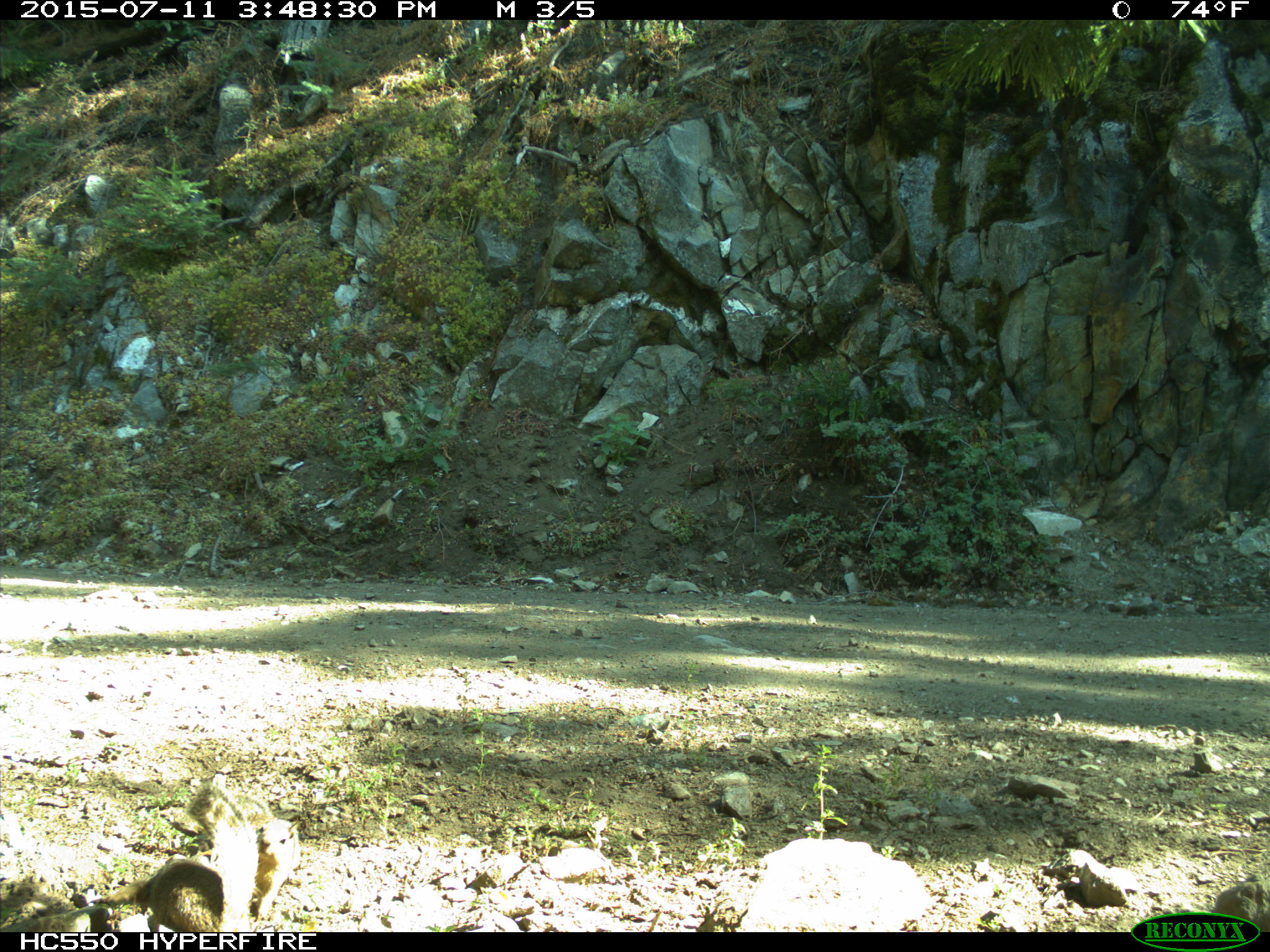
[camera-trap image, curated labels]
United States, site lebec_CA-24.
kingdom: Animalia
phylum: Chordata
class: Mammalia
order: Rodentia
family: Sciuridae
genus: Otospermophilus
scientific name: Otospermophilus beecheyi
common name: california ground squirrel